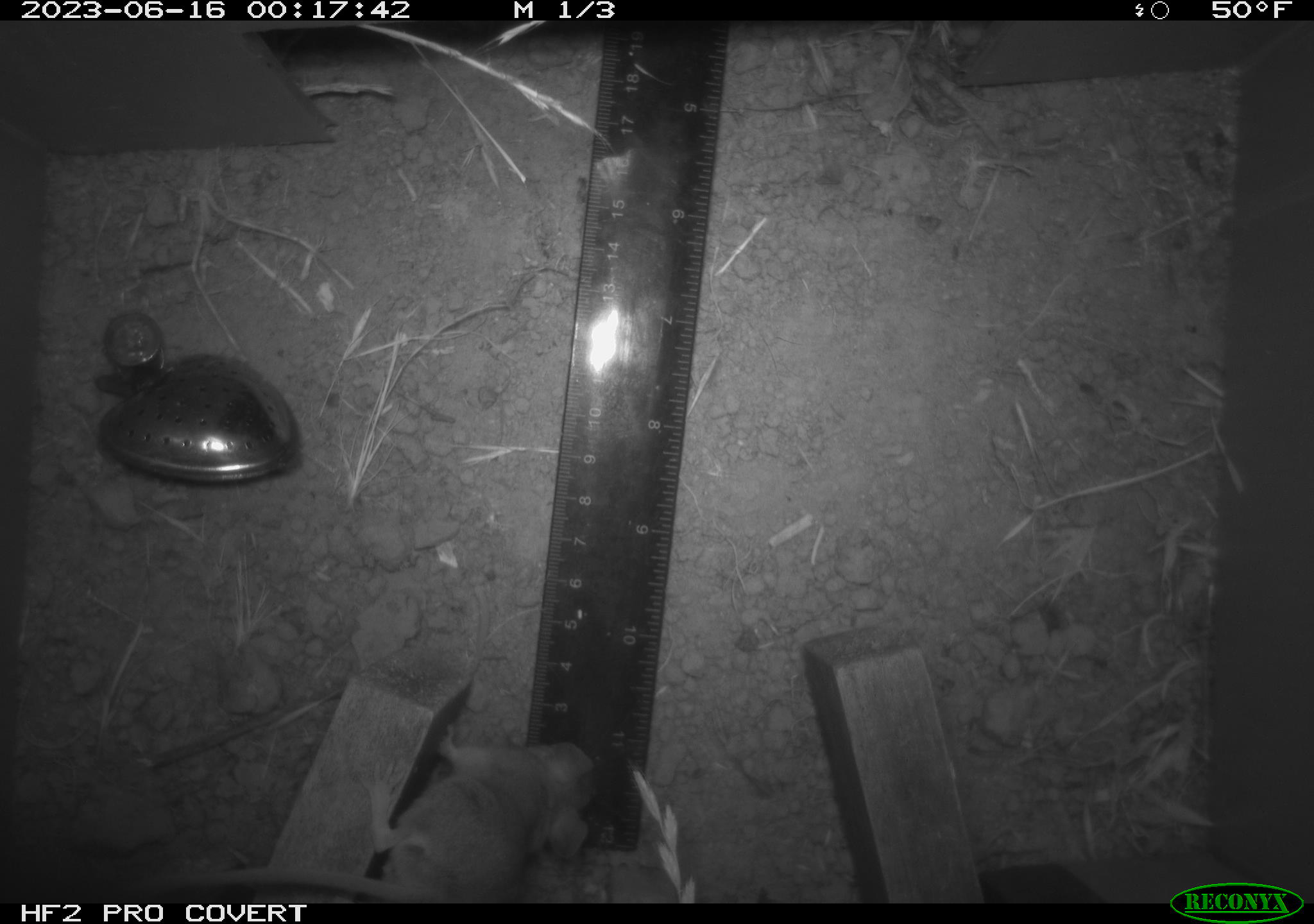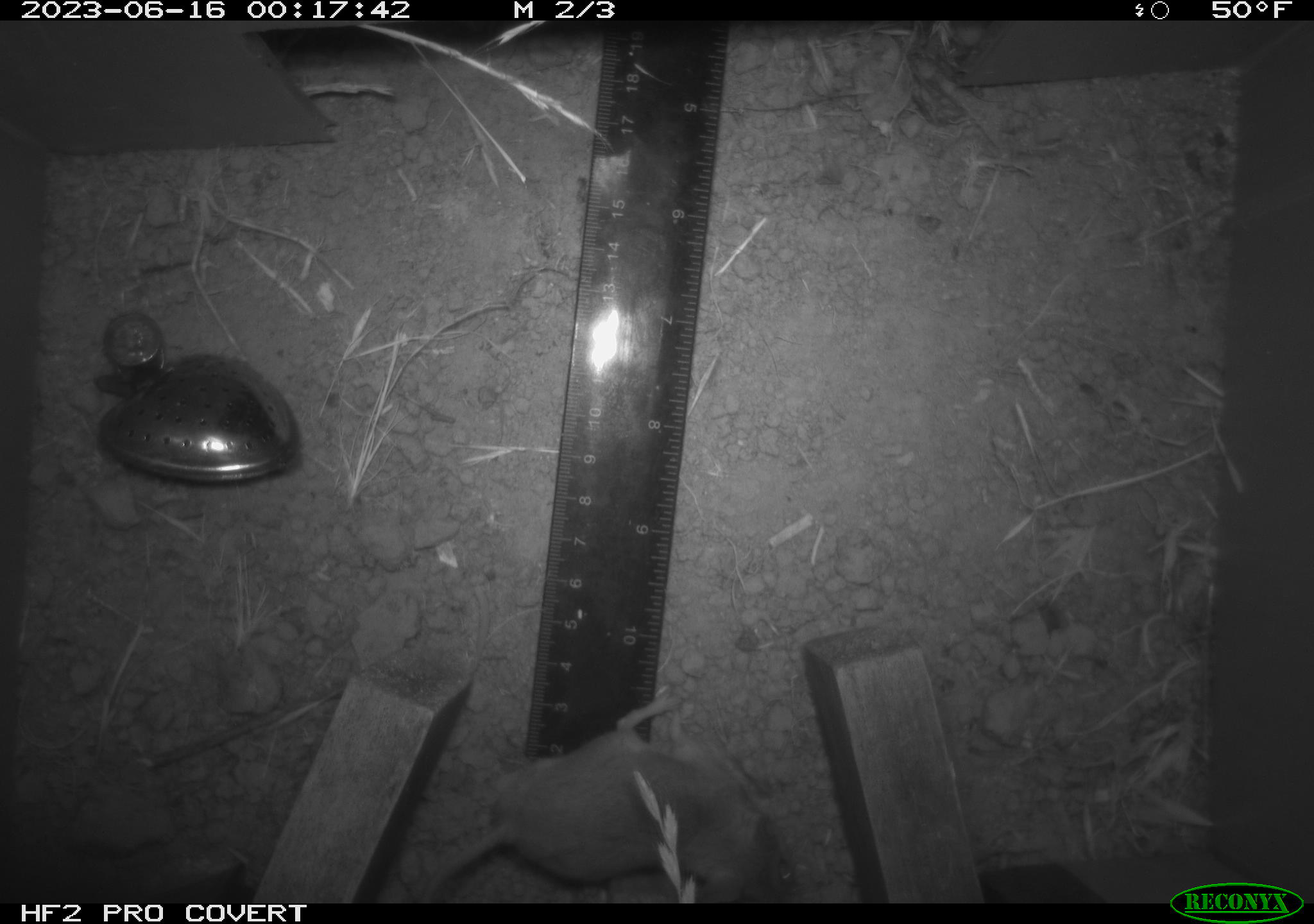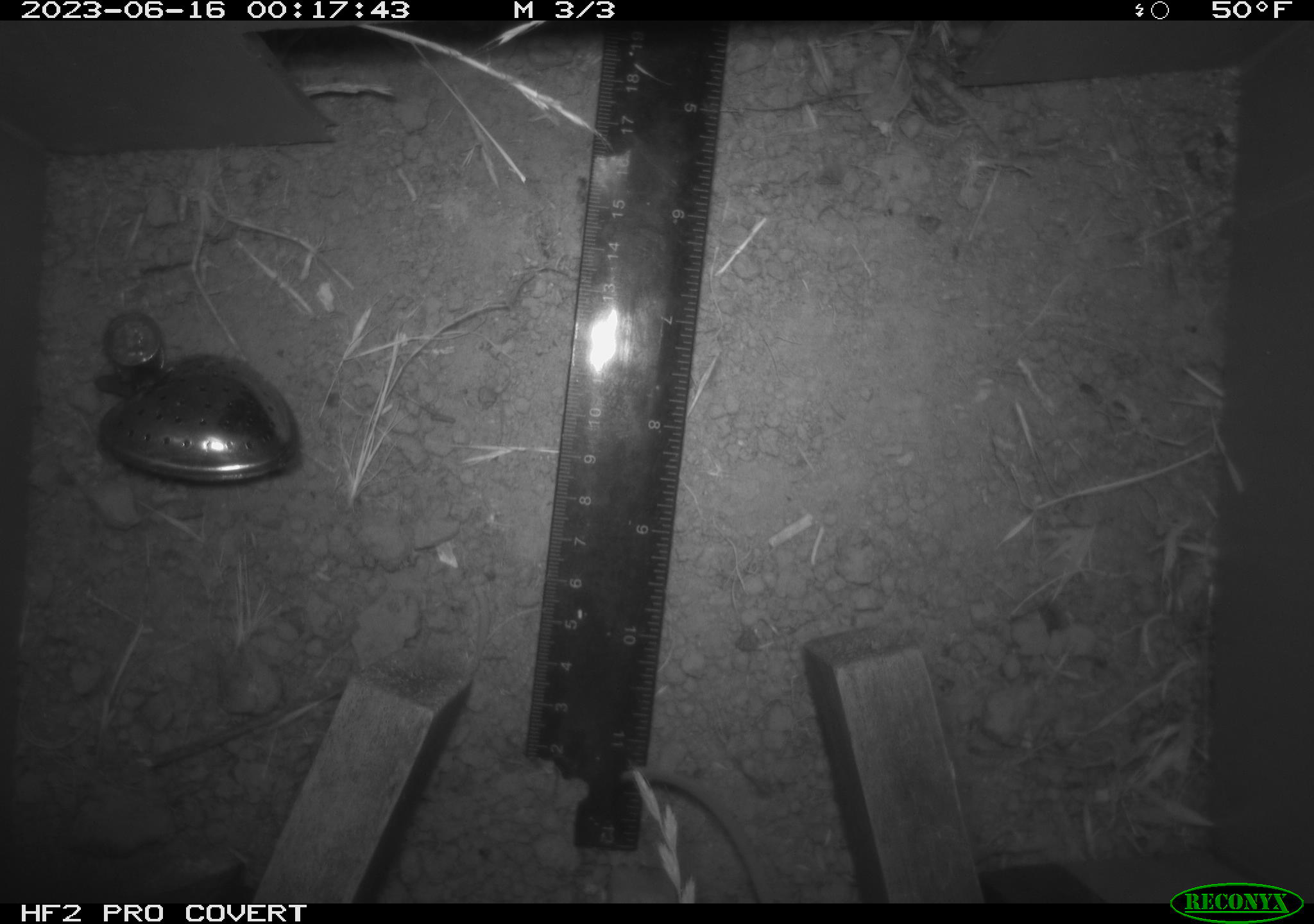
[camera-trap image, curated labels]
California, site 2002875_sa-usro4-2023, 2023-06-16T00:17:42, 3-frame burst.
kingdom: Animalia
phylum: Chordata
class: Mammalia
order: Rodentia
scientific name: Rodentia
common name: mouse species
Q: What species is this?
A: Mouse species (Rodentia).